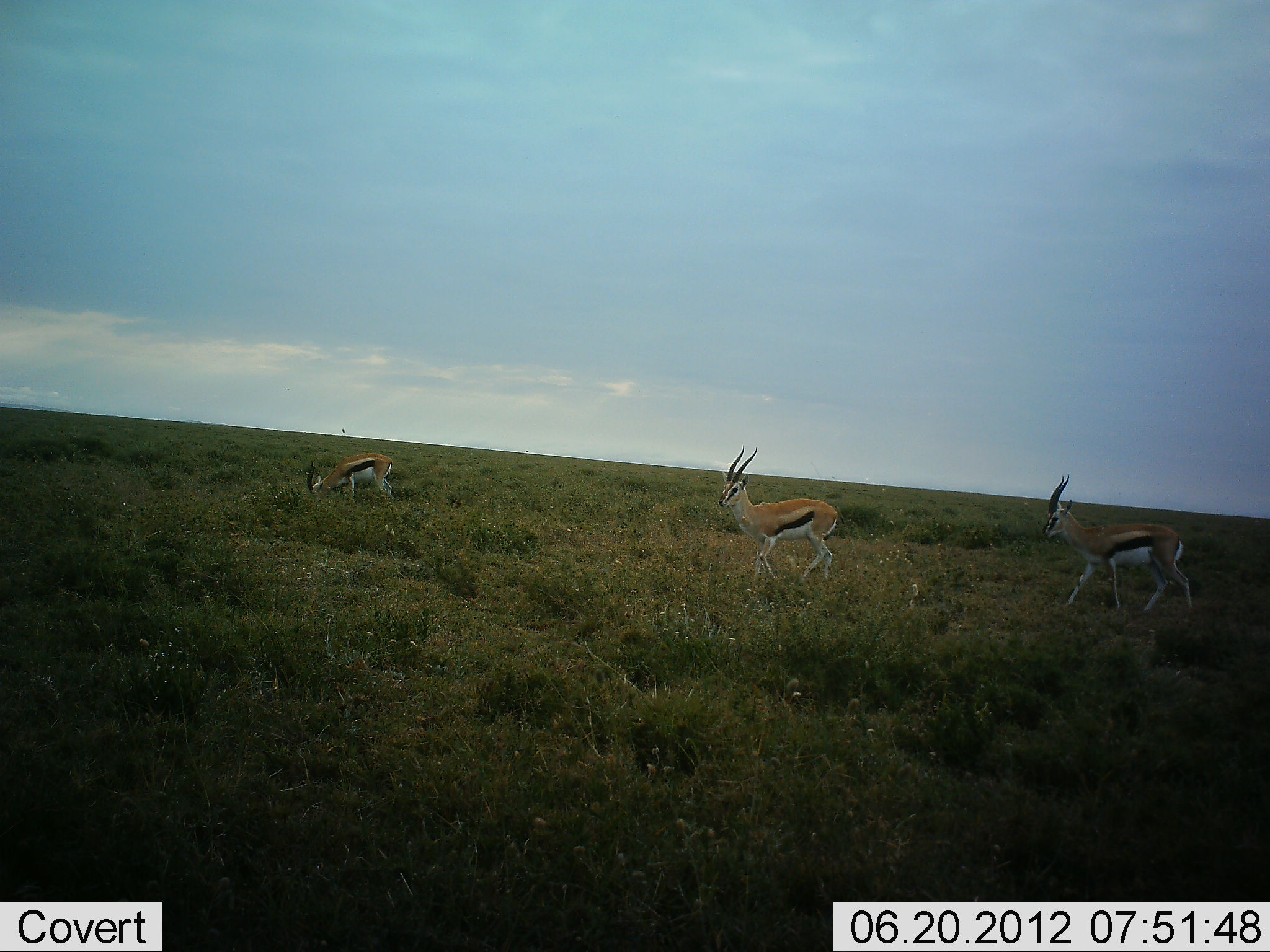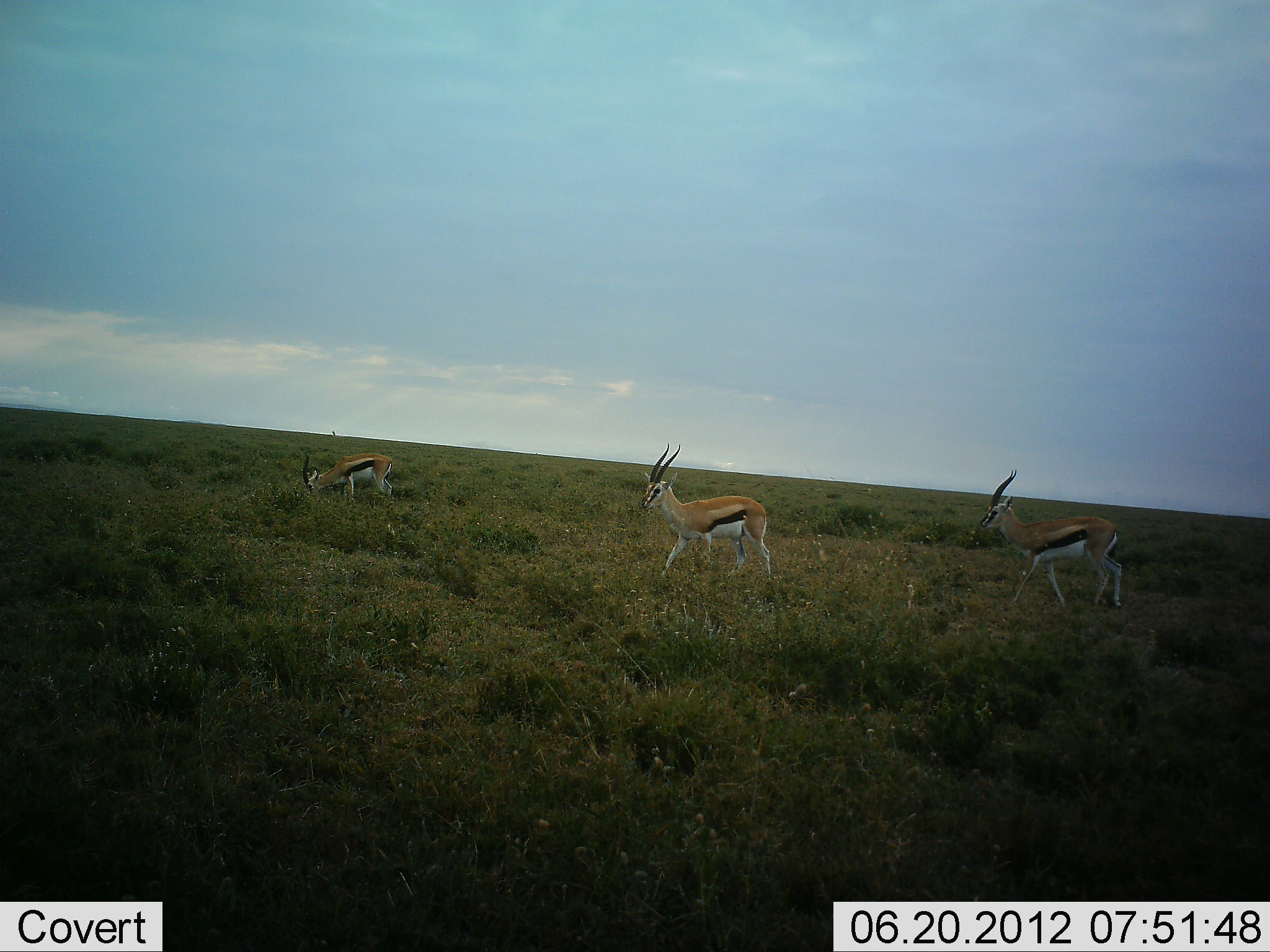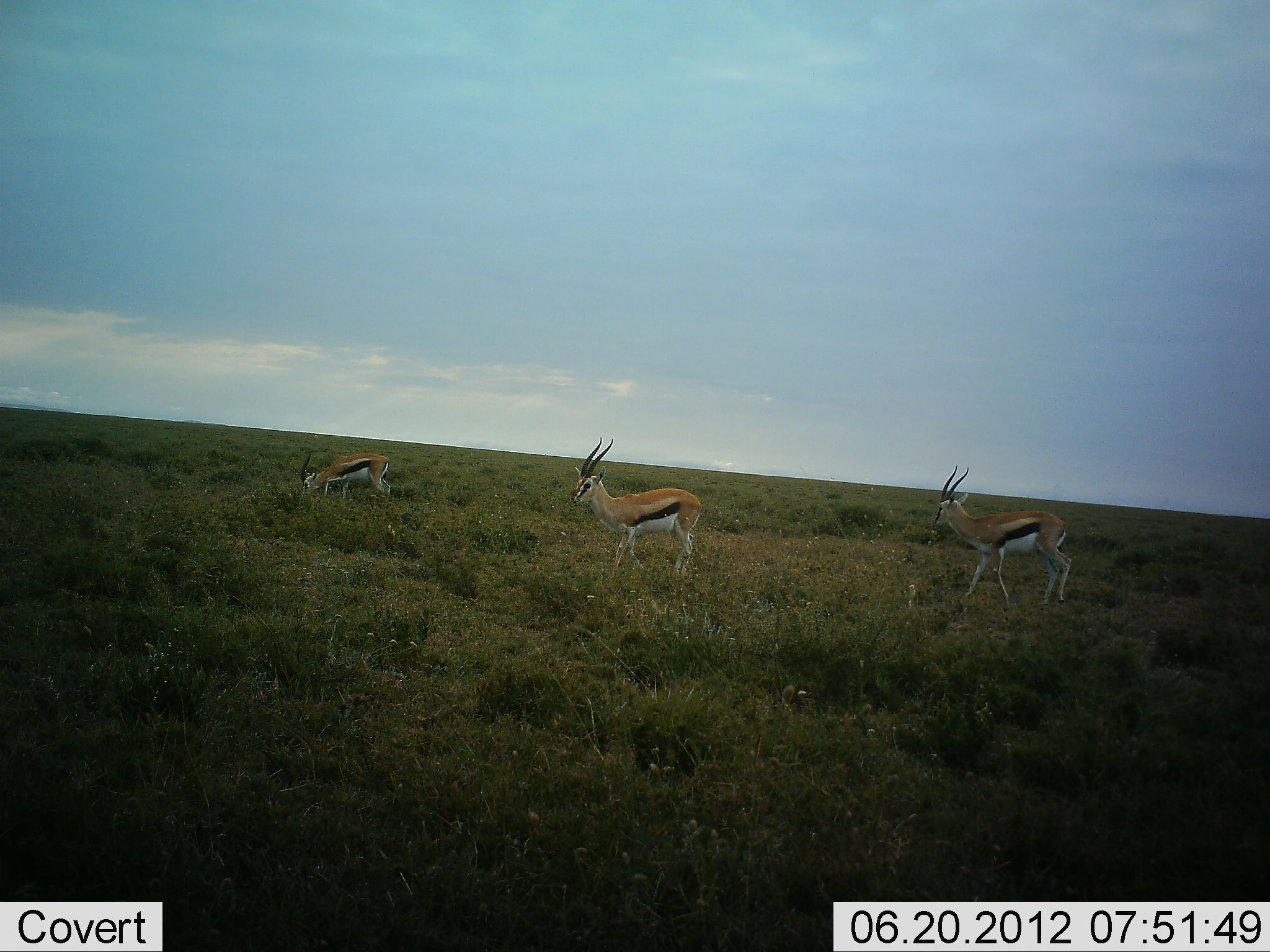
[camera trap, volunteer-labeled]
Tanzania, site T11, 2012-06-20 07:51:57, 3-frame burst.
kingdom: Animalia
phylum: Chordata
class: Mammalia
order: Artiodactyla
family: Bovidae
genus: Eudorcas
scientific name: Eudorcas thomsonii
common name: thomson's gazelle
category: gazellethomsons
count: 3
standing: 0%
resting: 0%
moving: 90%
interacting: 0%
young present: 10%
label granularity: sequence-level